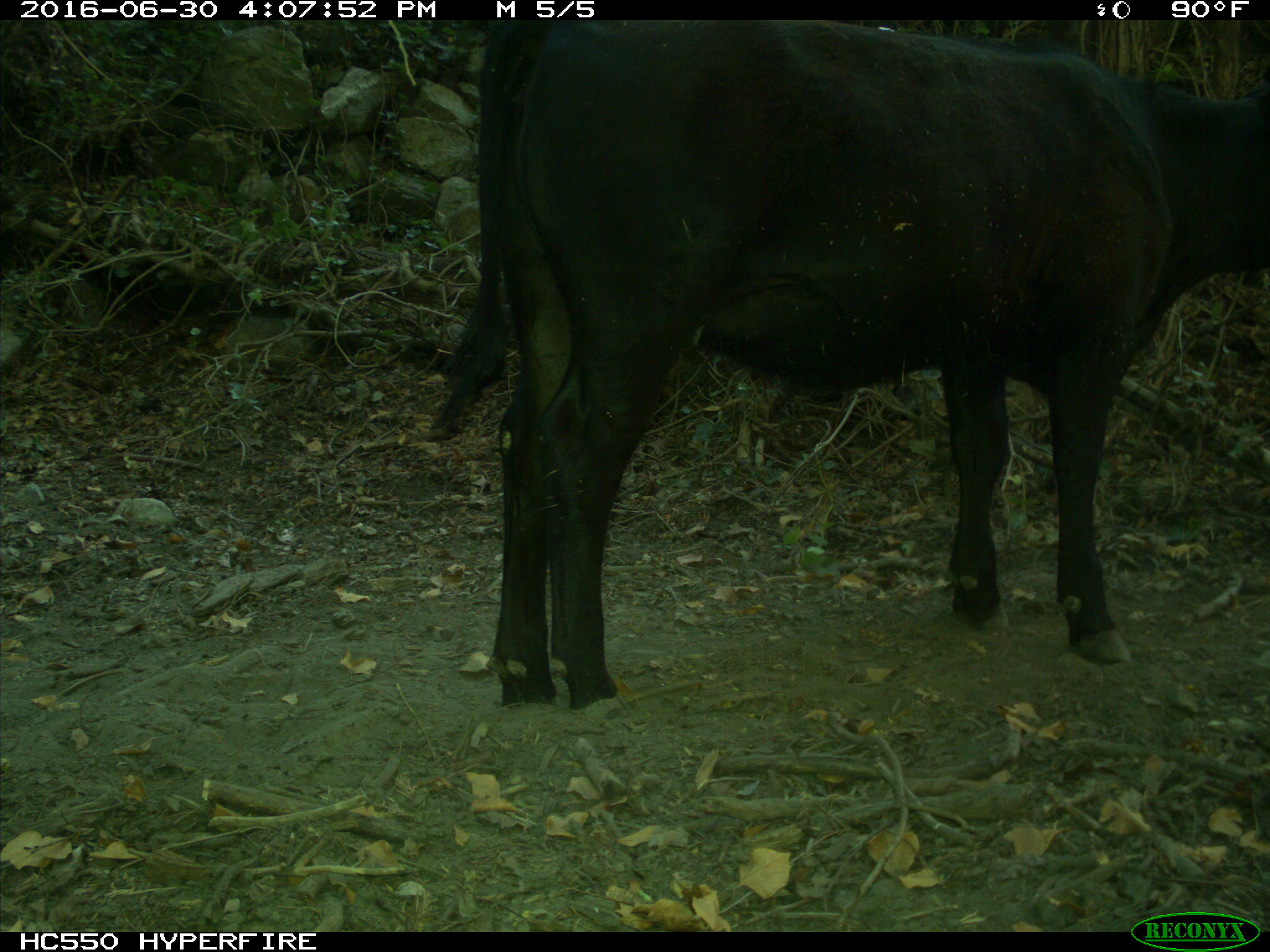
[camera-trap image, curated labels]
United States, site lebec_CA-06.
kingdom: Animalia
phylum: Chordata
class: Mammalia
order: Artiodactyla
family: Bovidae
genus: Bos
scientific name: Bos taurus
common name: domestic cow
Bos taurus (domestic cow).